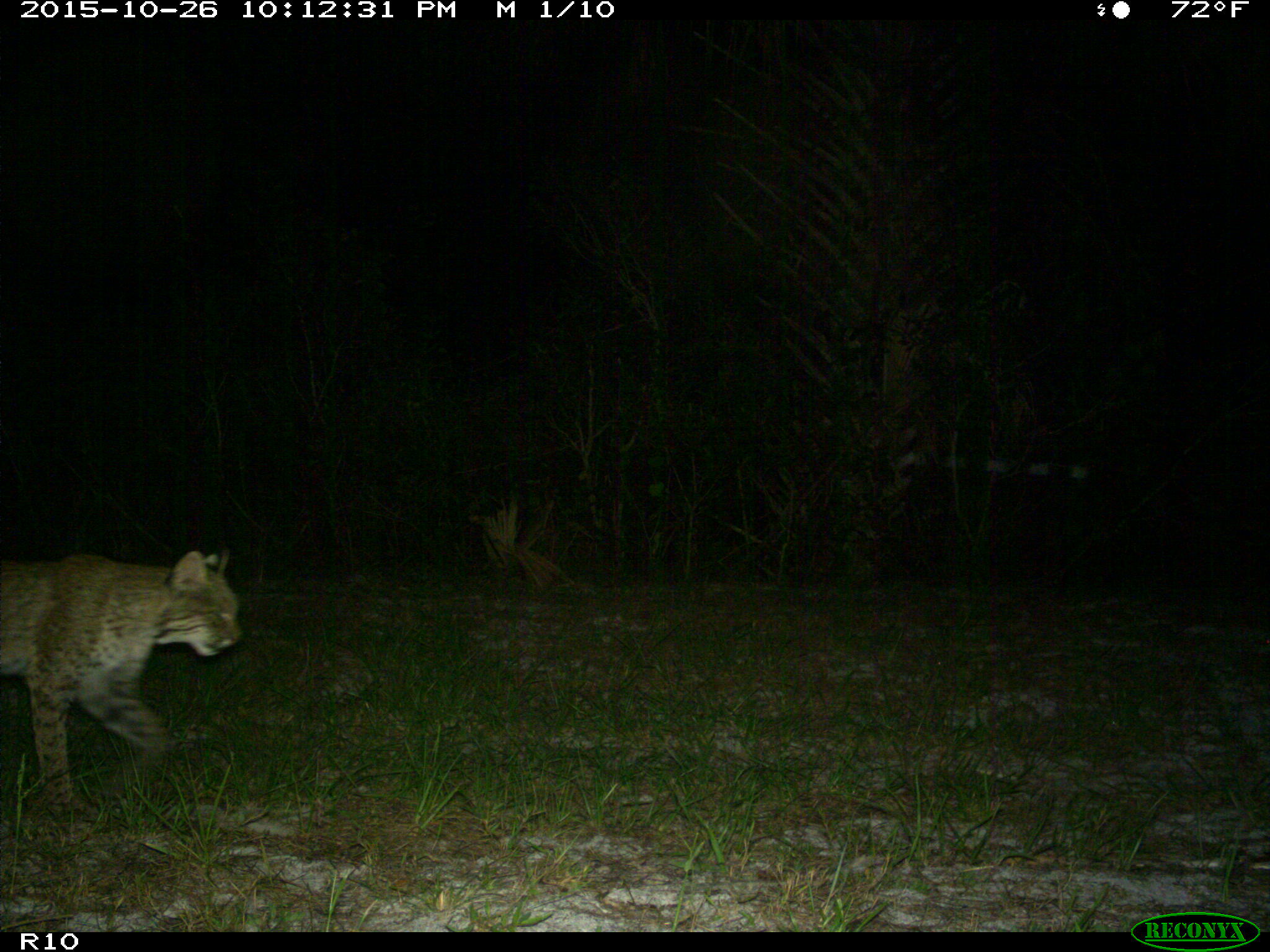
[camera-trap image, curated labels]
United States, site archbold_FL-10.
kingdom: Animalia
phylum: Chordata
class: Mammalia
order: Carnivora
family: Felidae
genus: Lynx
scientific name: Lynx rufus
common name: bobcat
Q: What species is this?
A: Lynx rufus (bobcat).